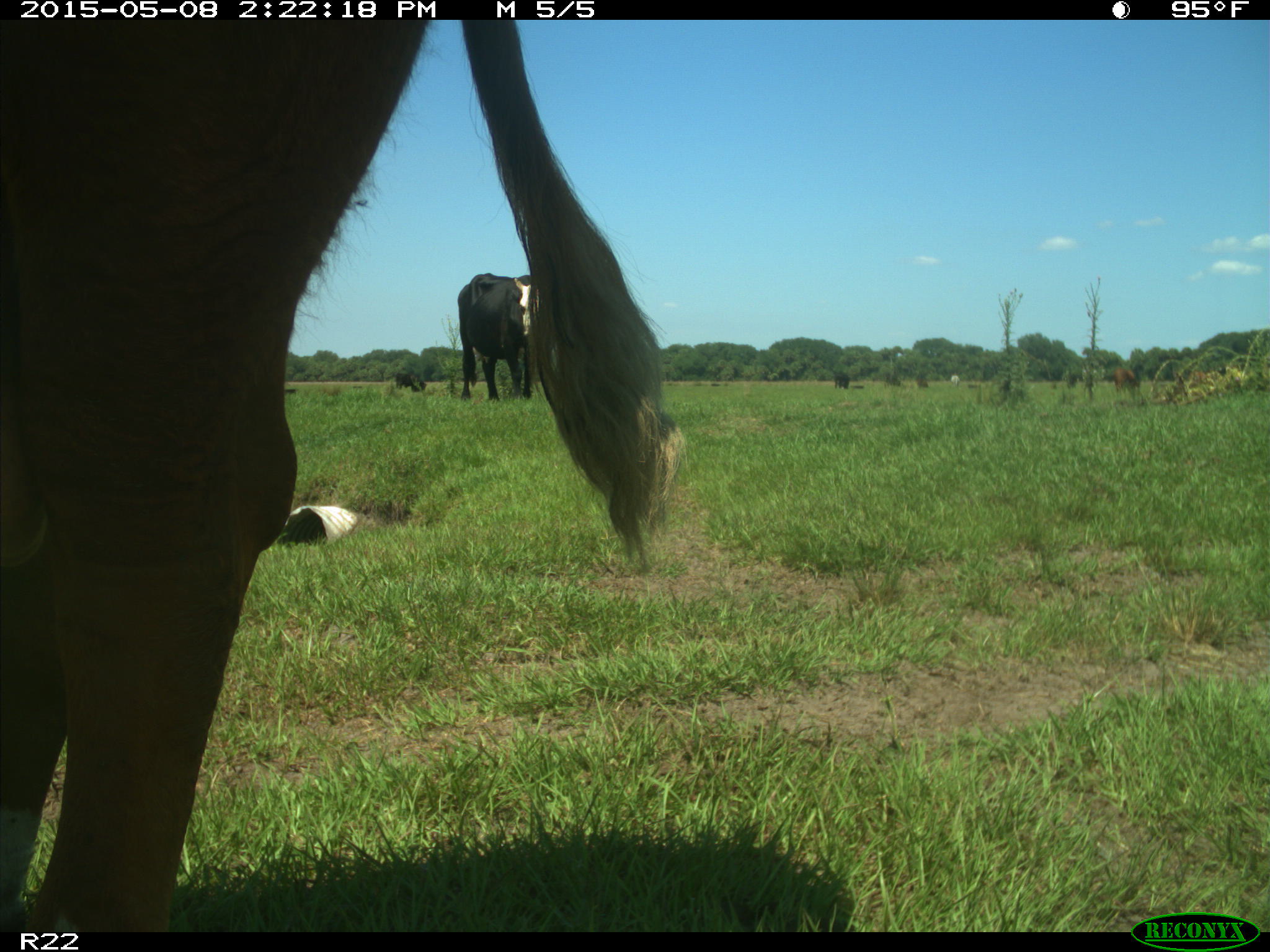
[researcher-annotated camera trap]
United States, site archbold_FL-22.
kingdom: Animalia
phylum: Chordata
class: Mammalia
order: Artiodactyla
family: Bovidae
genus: Bos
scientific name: Bos taurus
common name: domestic cow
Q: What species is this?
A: Bos taurus (domestic cow).